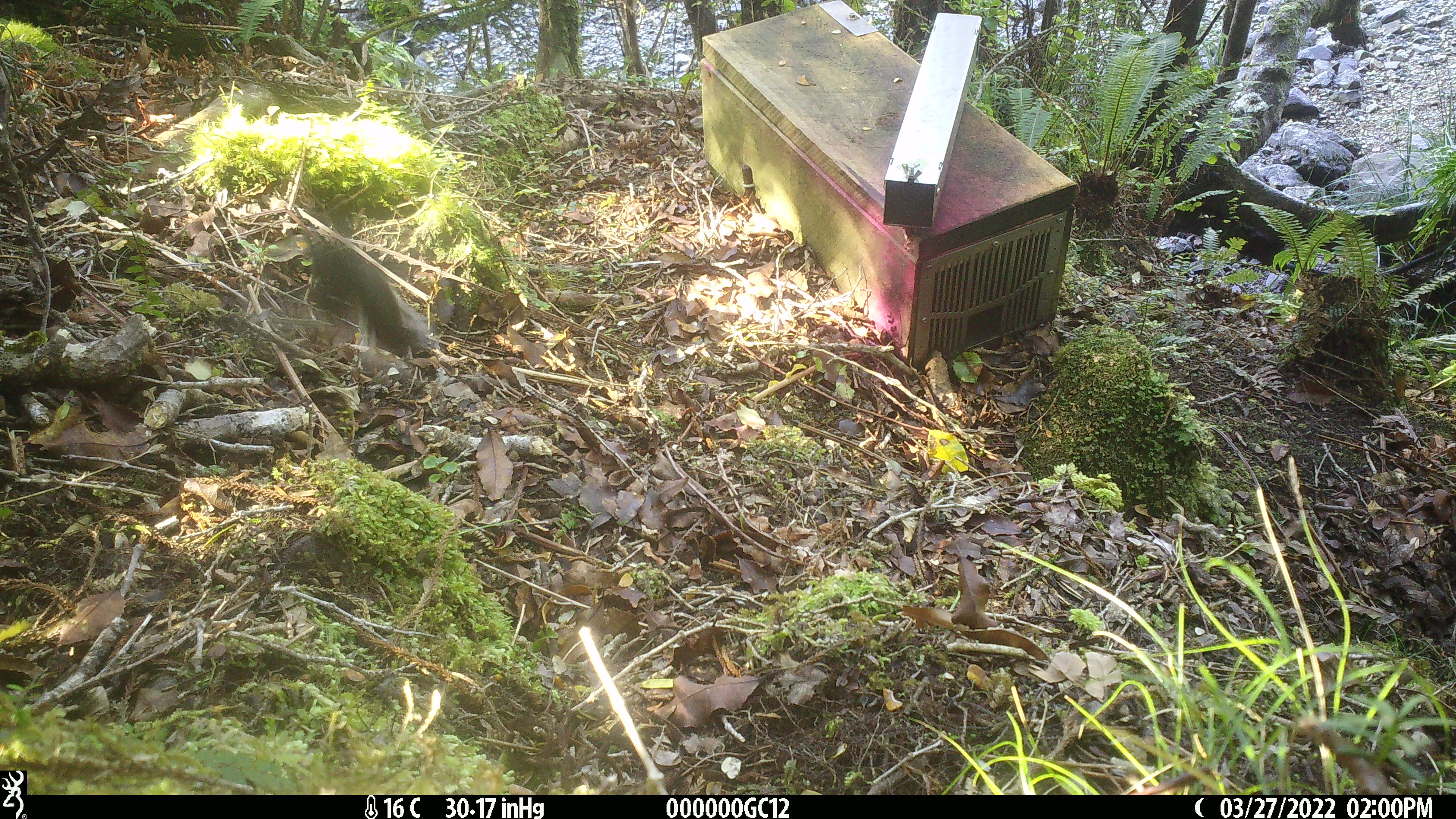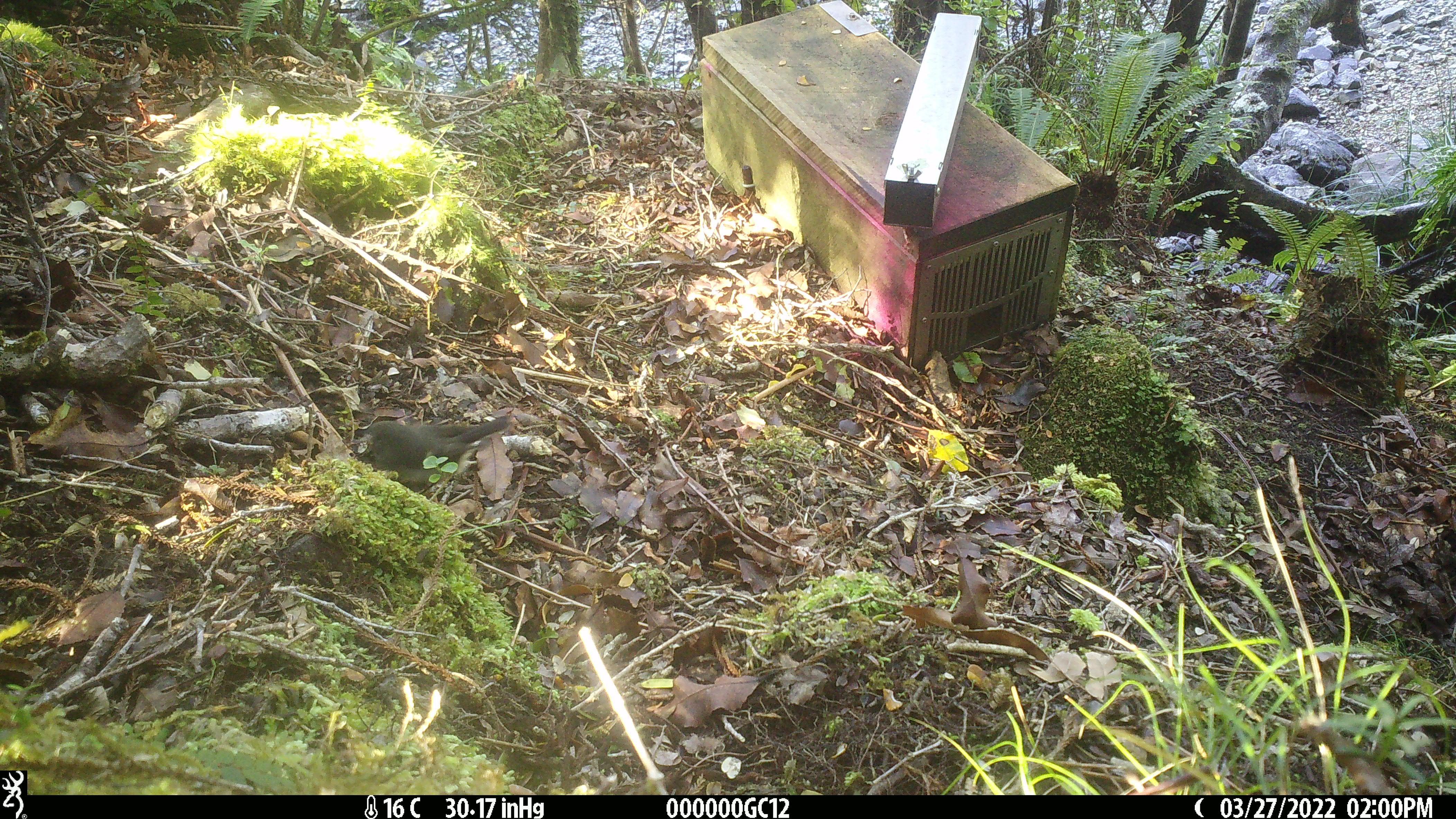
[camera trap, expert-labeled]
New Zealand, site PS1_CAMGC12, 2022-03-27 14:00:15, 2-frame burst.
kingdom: Animalia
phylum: Chordata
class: Aves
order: Passeriformes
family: Petroicidae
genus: Petroica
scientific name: Petroica macrocephala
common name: tomtit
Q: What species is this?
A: Tomtit (Petroica macrocephala).